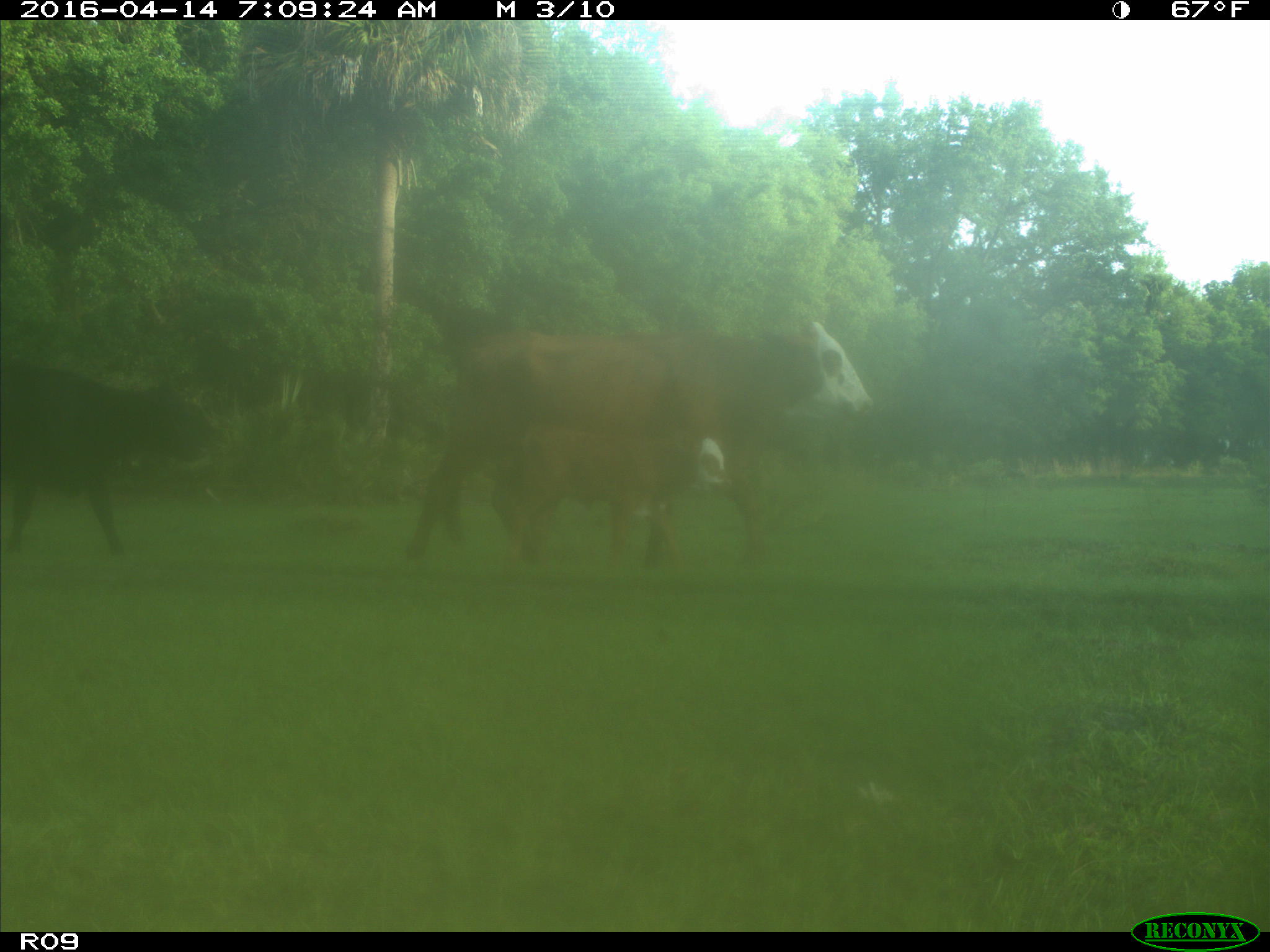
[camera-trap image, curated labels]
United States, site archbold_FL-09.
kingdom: Animalia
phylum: Chordata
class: Mammalia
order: Artiodactyla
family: Bovidae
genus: Bos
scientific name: Bos taurus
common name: domestic cow